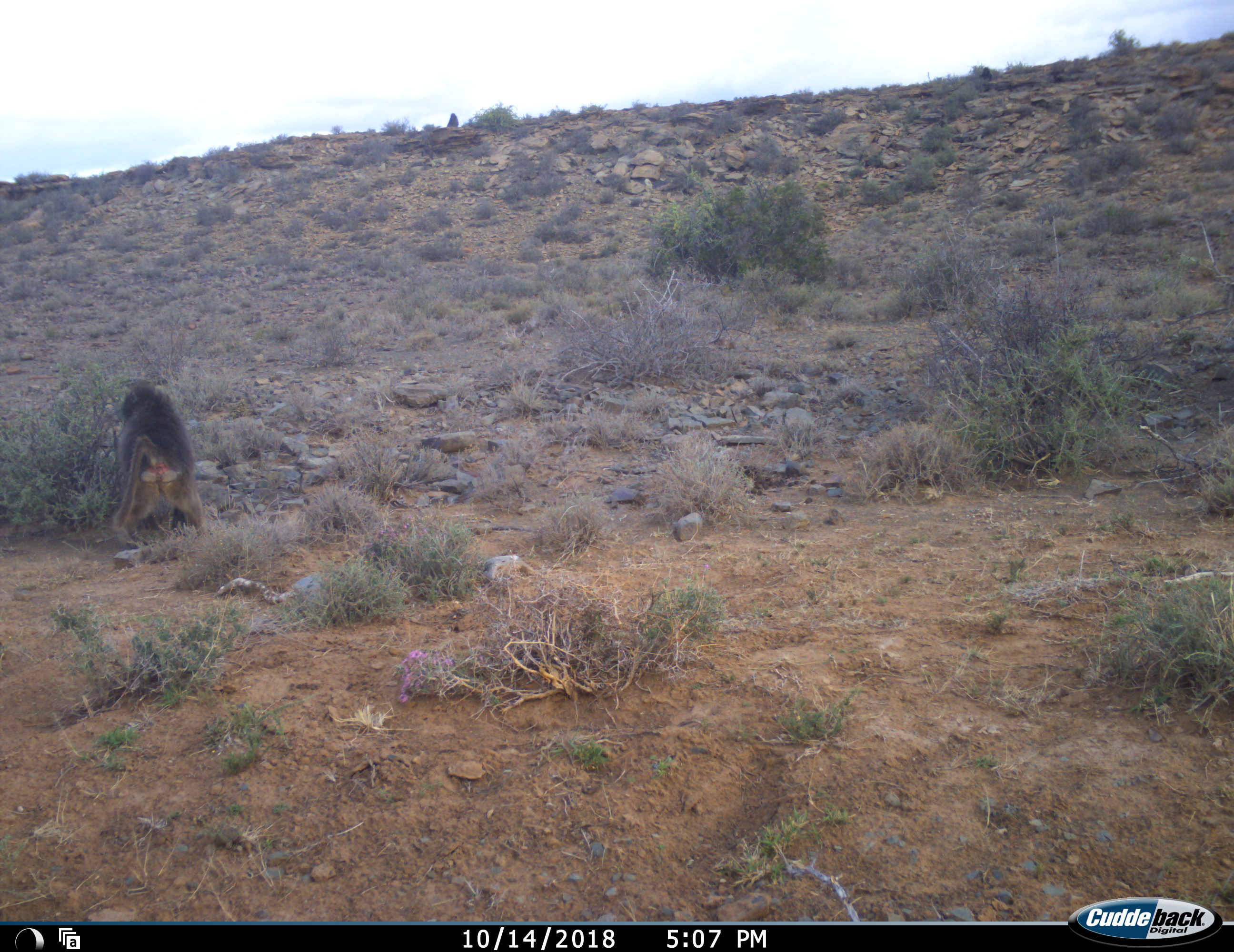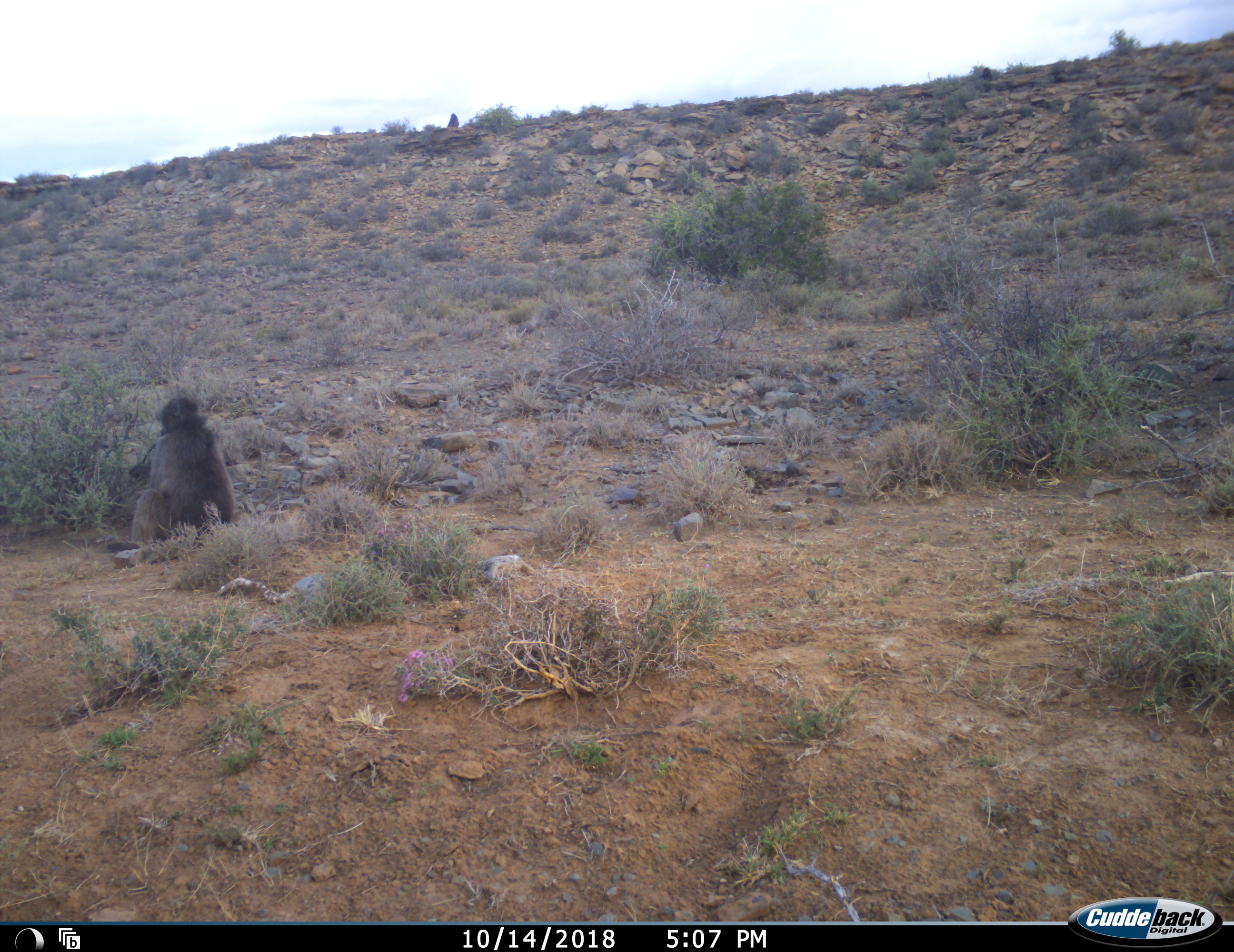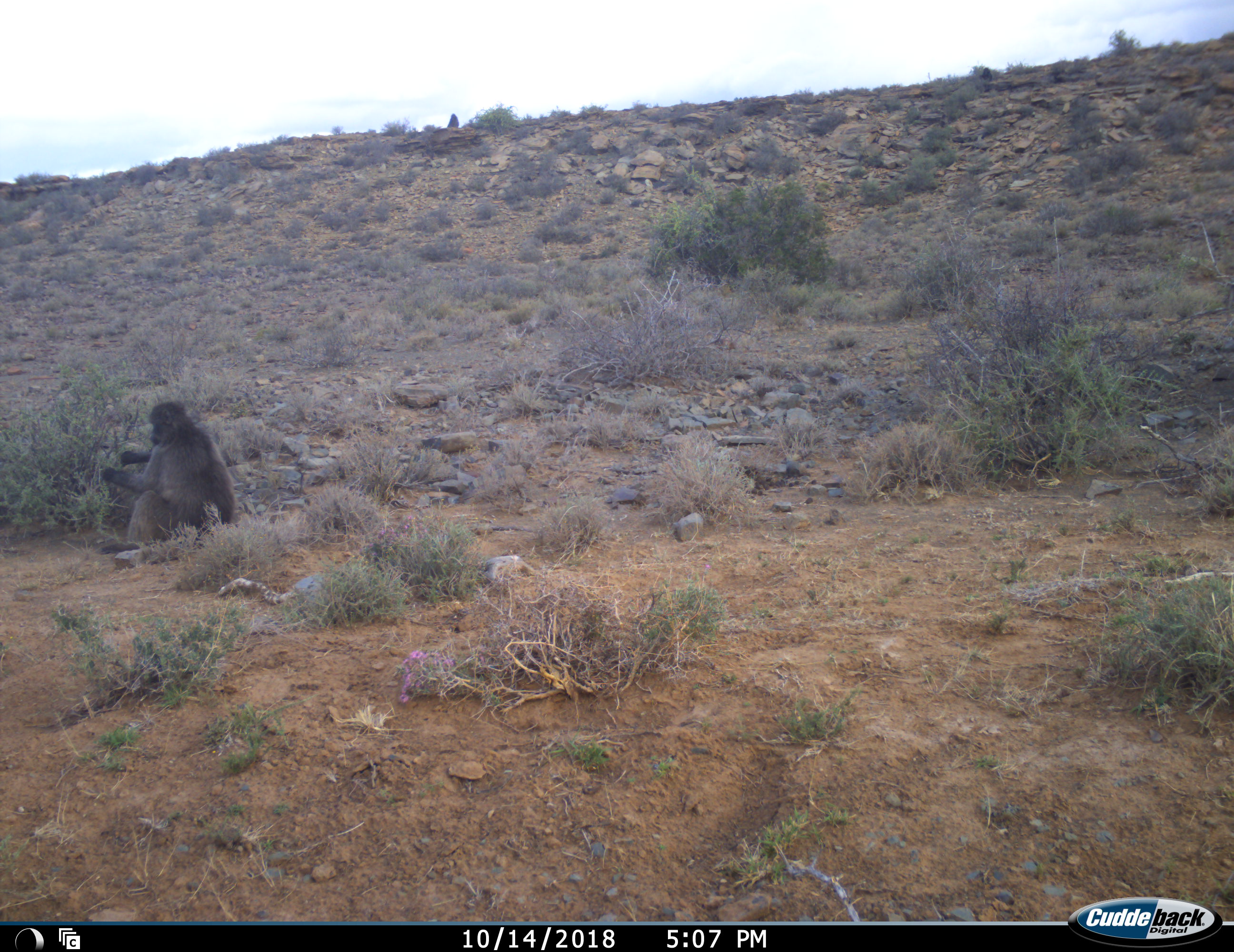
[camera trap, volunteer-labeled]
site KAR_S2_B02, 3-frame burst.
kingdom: Animalia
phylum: Chordata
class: Mammalia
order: Primates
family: Cercopithecidae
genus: Papio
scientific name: Papio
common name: baboon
Baboon (Papio), count 1. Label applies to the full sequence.